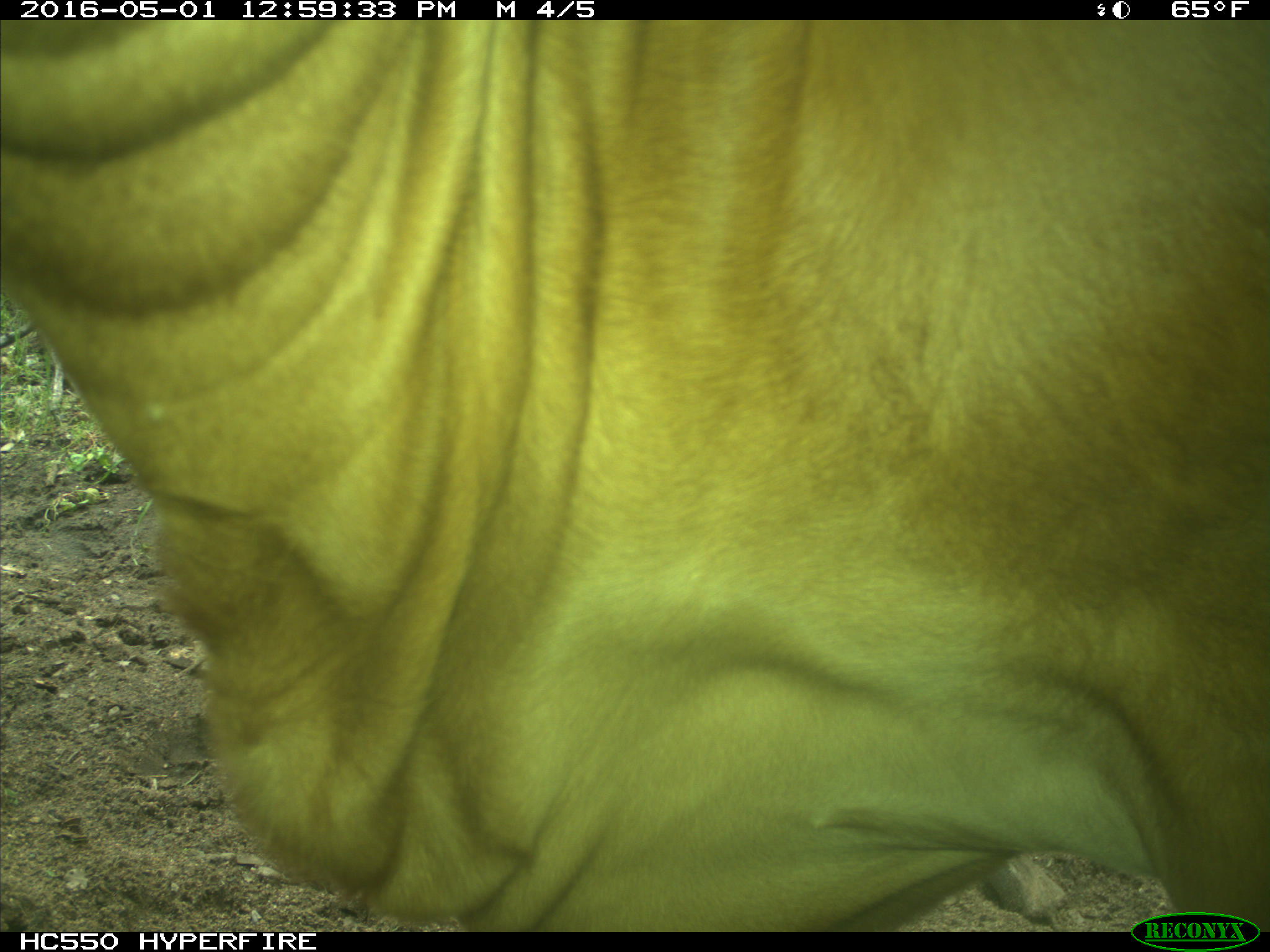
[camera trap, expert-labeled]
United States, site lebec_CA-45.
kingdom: Animalia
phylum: Chordata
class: Mammalia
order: Artiodactyla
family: Bovidae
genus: Bos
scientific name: Bos taurus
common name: domestic cow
Bos taurus (domestic cow).